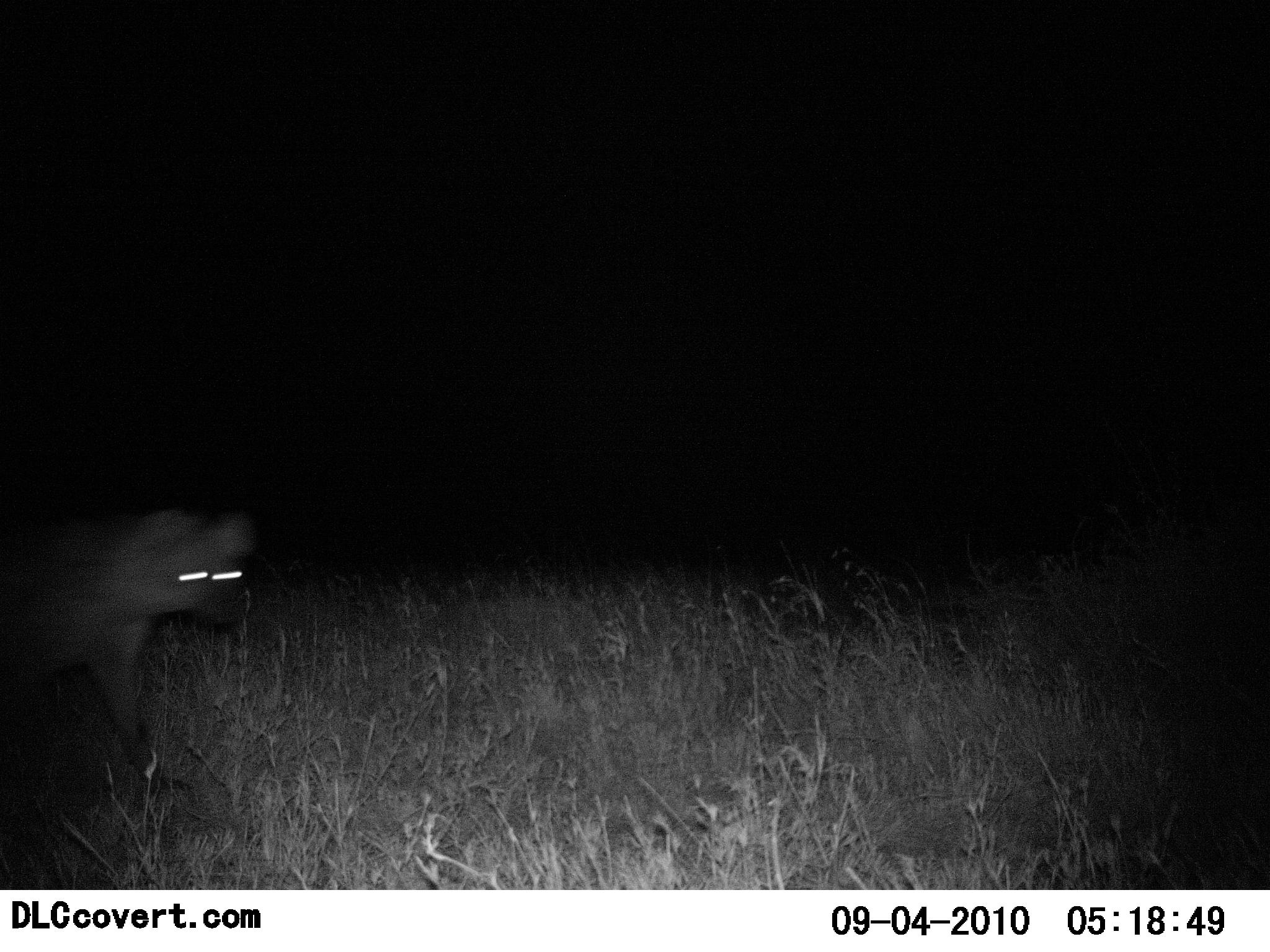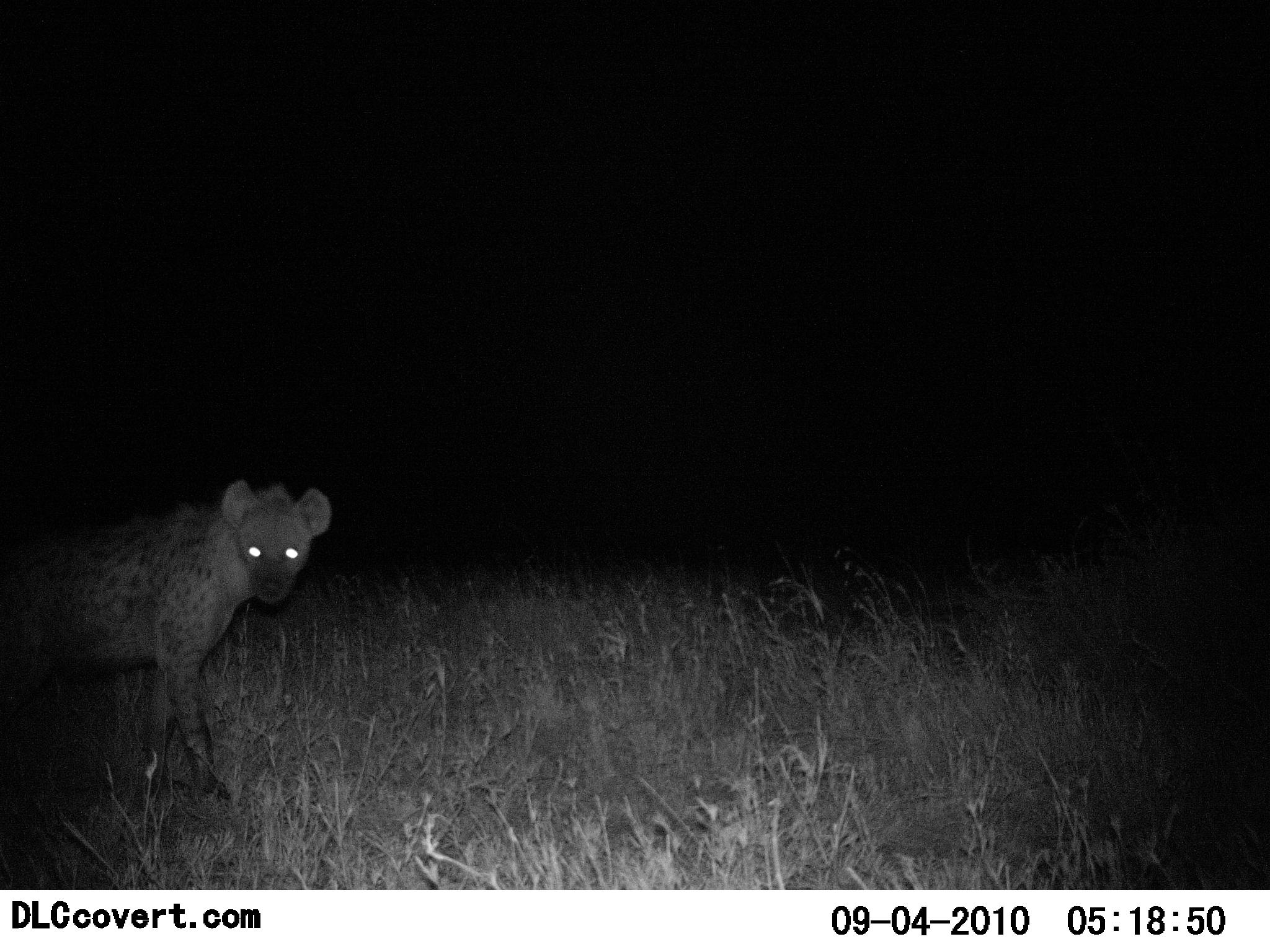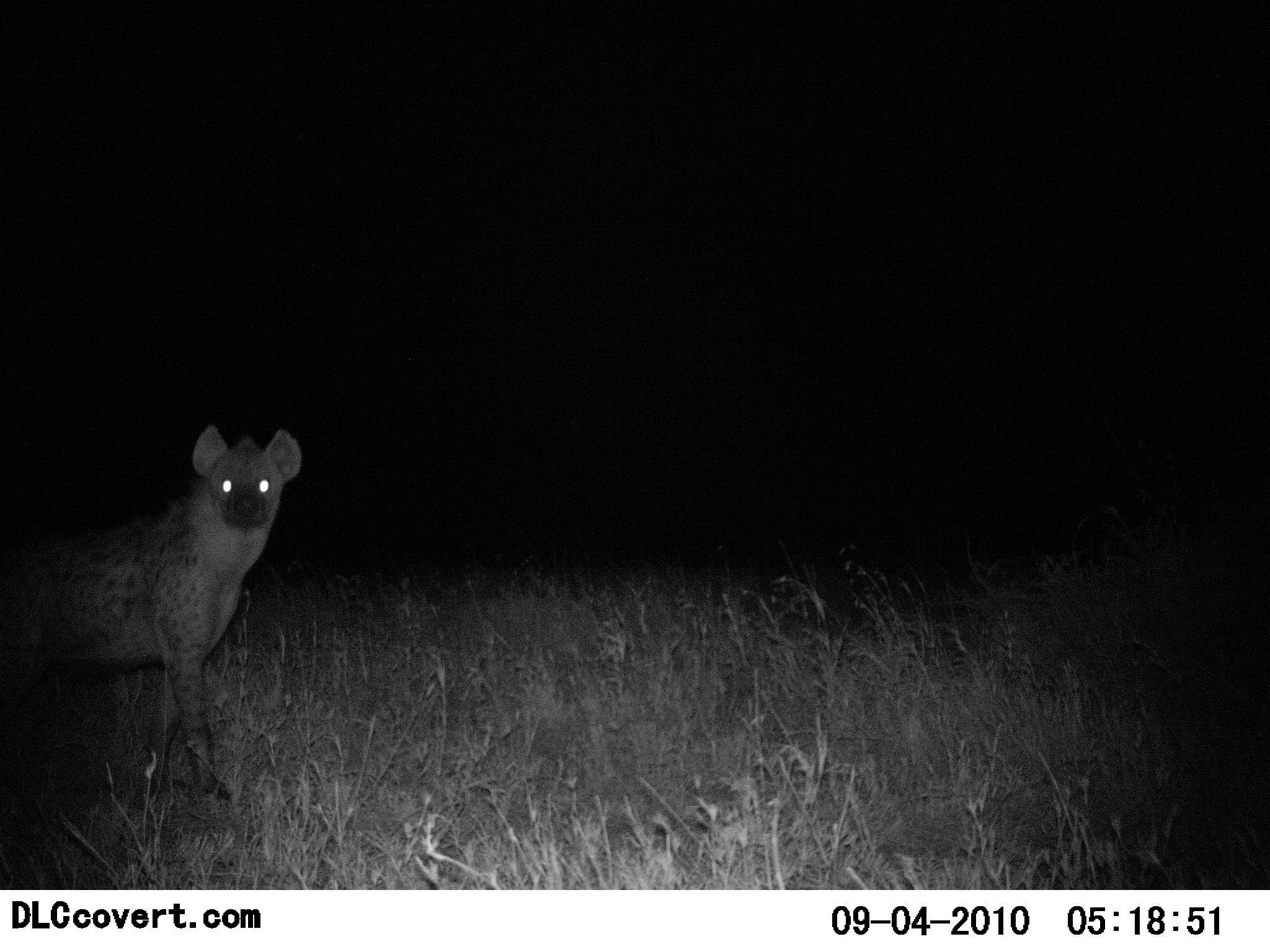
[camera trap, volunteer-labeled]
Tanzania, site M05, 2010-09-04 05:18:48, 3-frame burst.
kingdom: Animalia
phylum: Chordata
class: Mammalia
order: Carnivora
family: Hyaenidae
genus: Crocuta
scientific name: Crocuta crocuta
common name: spotted hyena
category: hyenaspotted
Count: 1.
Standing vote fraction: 47%.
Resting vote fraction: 0%.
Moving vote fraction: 59%.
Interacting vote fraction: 6%.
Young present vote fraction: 0%.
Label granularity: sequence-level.